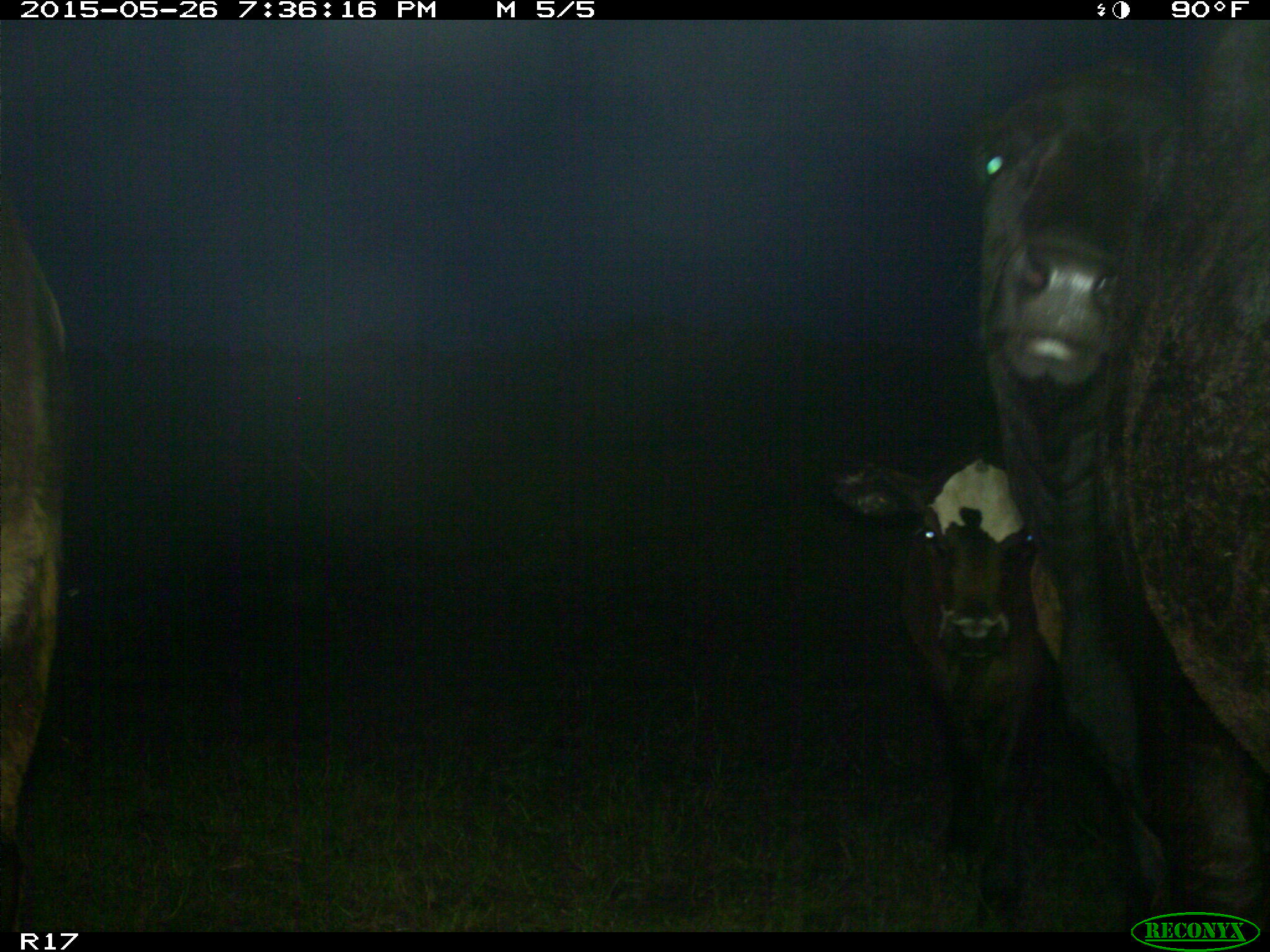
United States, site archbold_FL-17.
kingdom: Animalia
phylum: Chordata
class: Mammalia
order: Artiodactyla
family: Bovidae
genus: Bos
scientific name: Bos taurus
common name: domestic cow